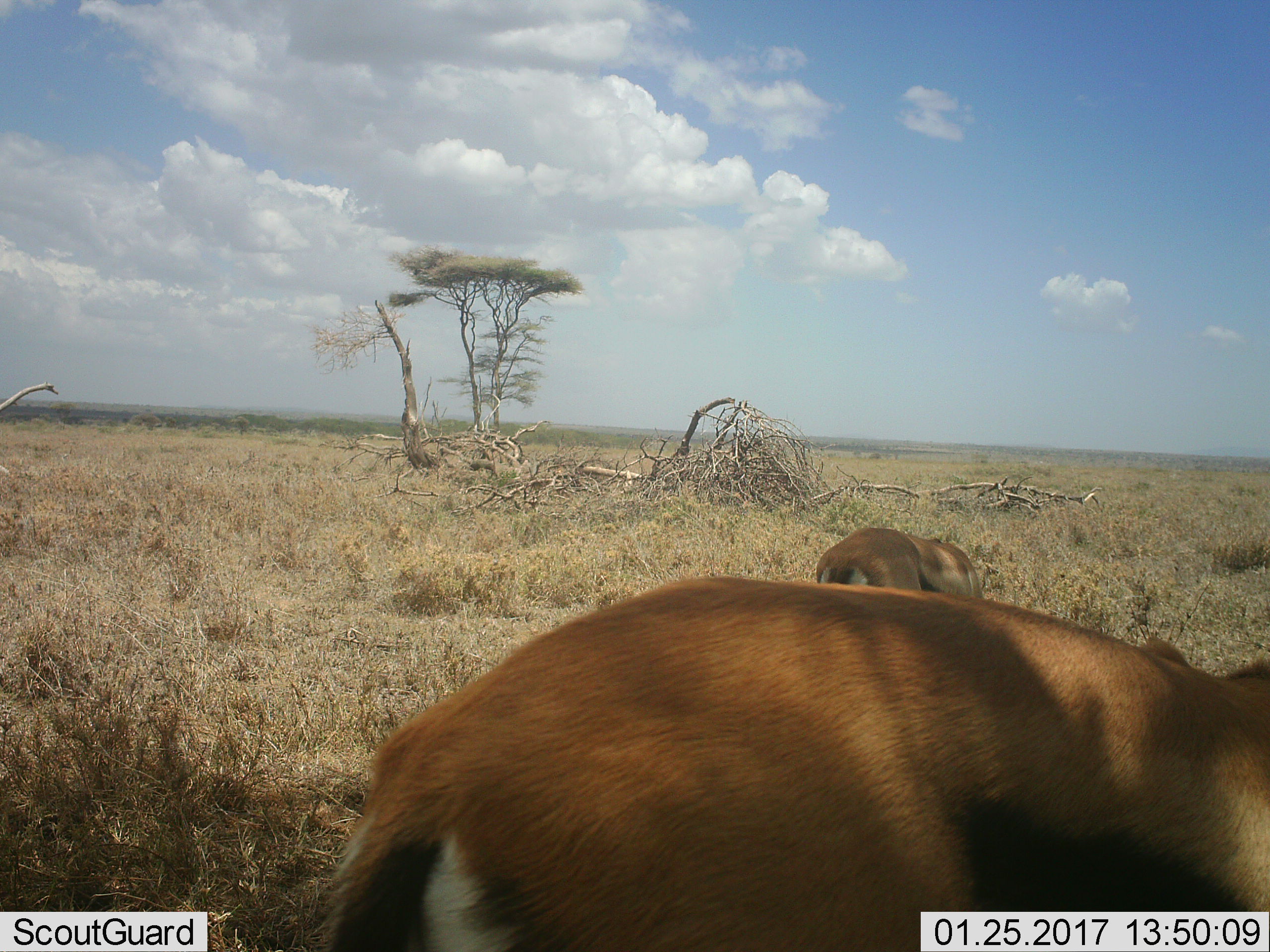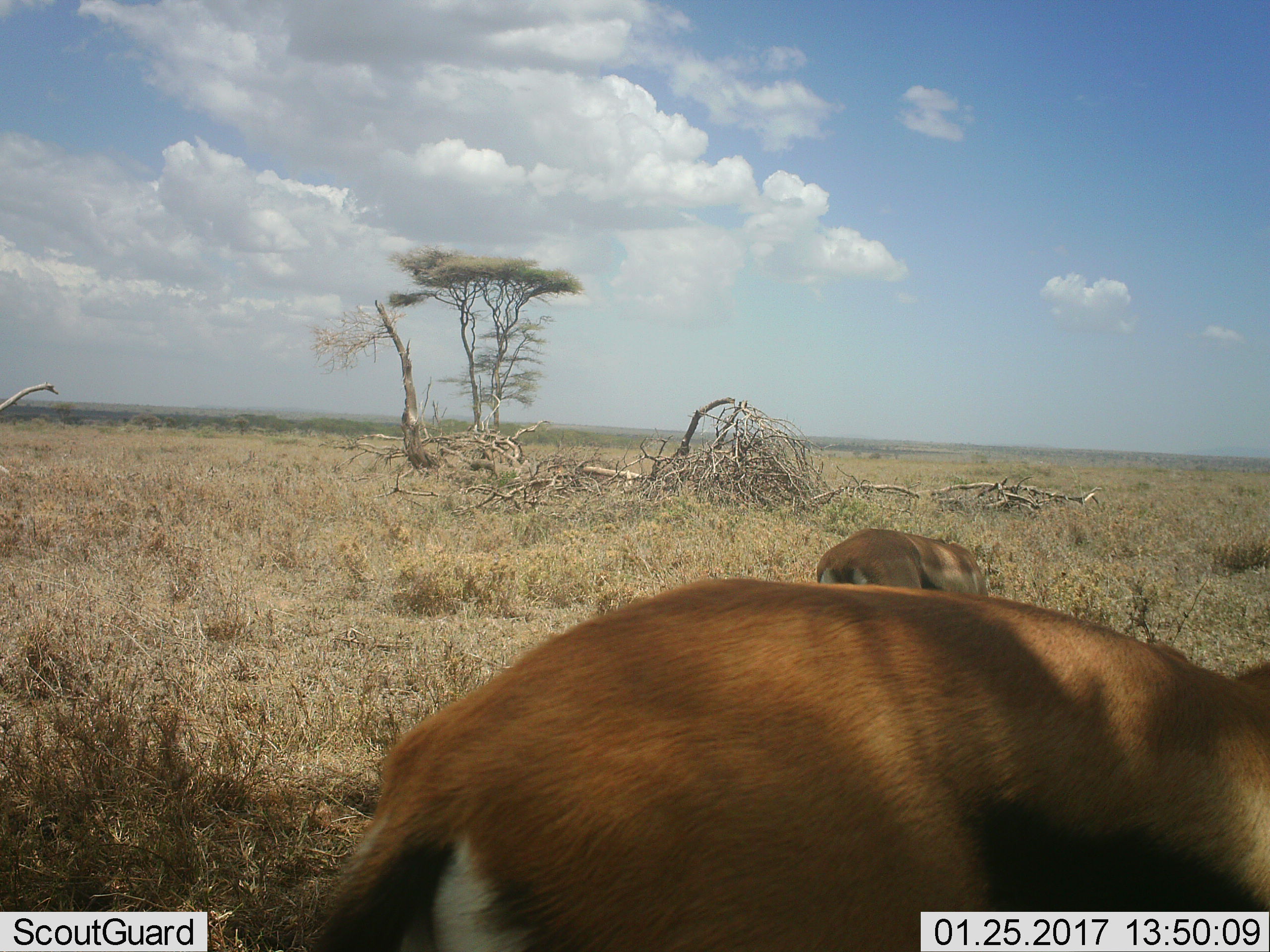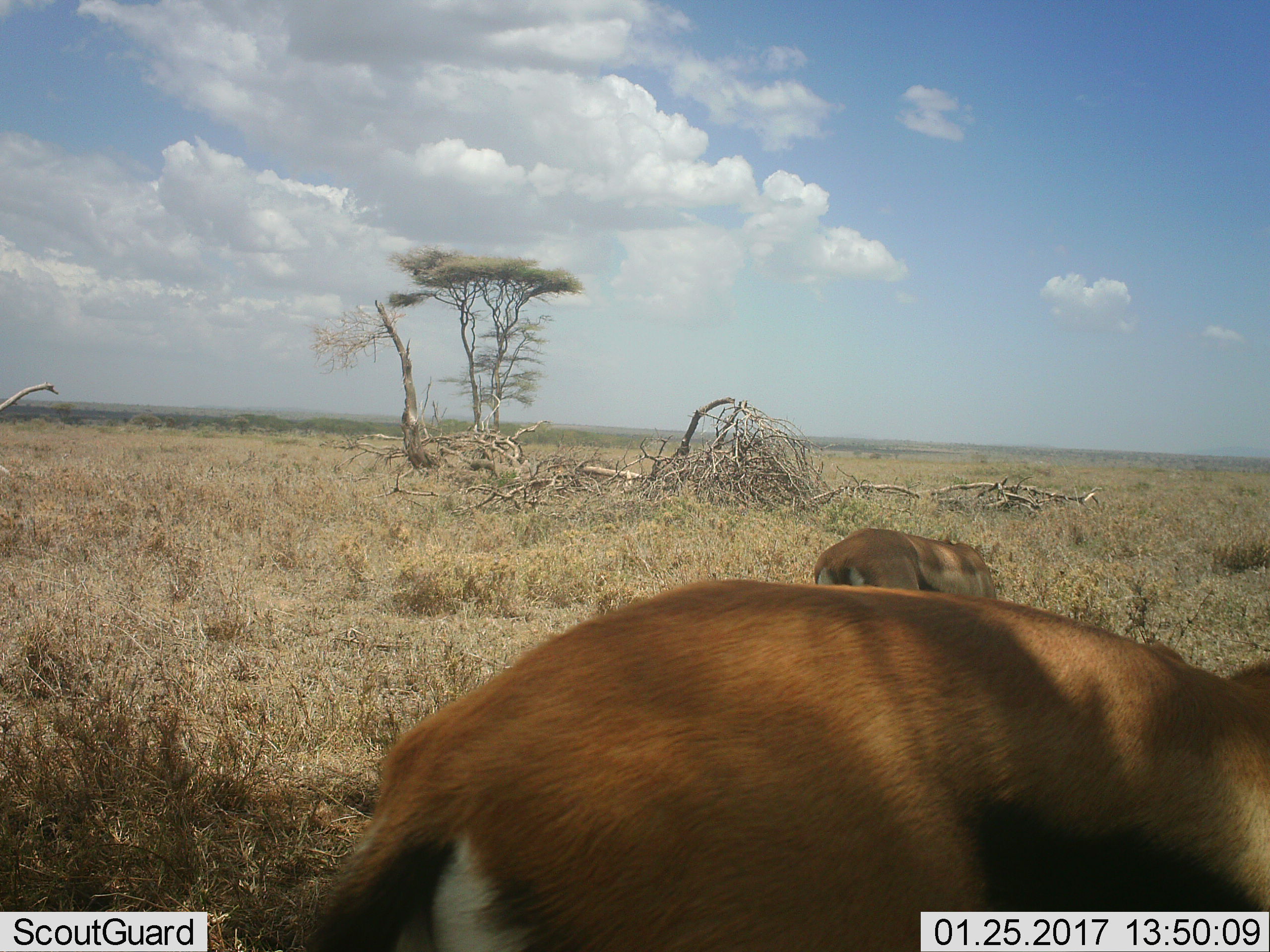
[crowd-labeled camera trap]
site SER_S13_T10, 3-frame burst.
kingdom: Animalia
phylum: Chordata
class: Mammalia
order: Artiodactyla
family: Bovidae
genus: Eudorcas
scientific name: Eudorcas thomsonii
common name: thomson's gazelle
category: gazellethomsons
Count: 2.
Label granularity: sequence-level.